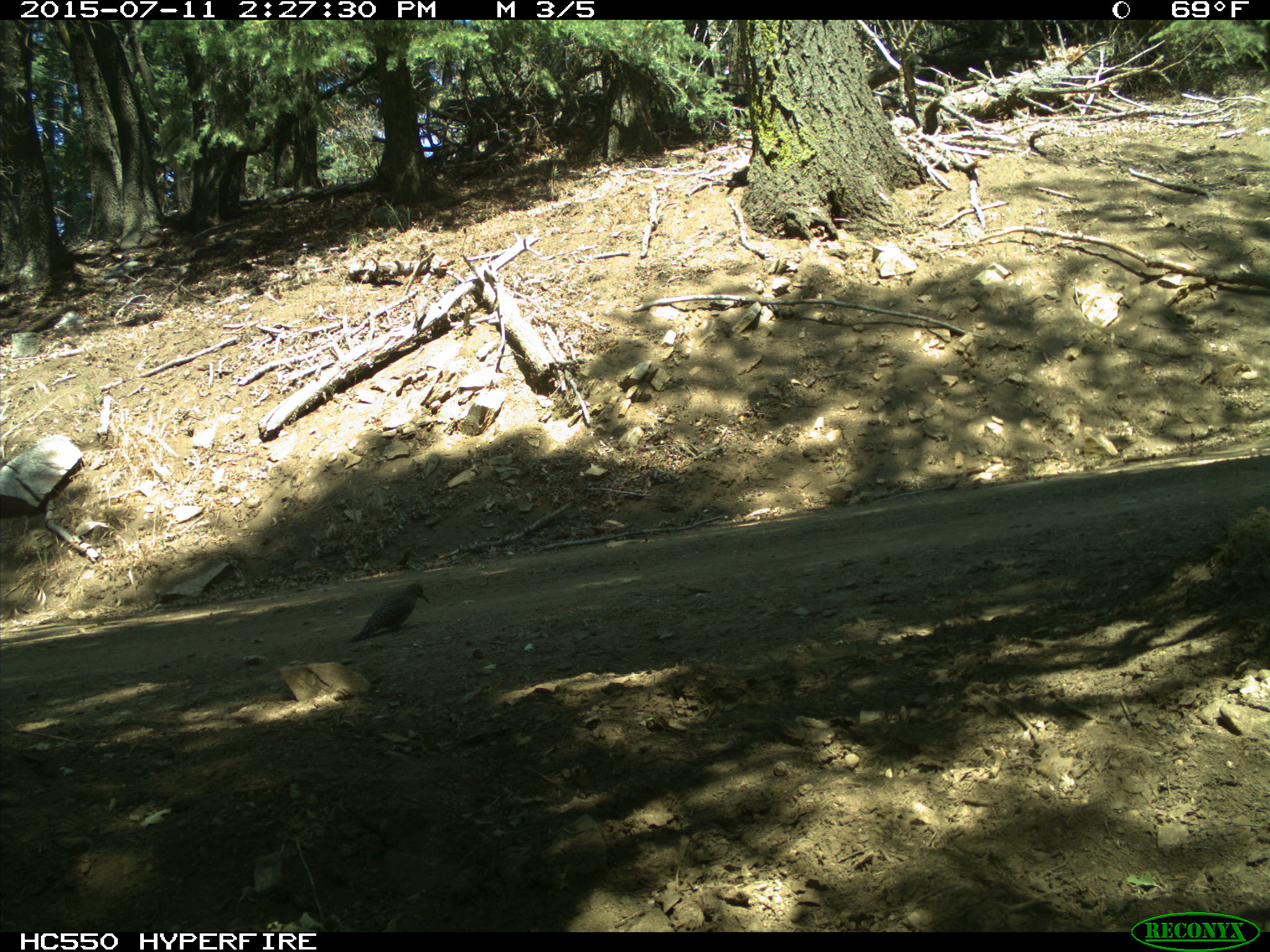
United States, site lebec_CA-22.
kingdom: Animalia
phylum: Chordata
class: Aves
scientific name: Aves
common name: birds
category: unidentified bird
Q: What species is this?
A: Unidentified bird (birds) (Aves).